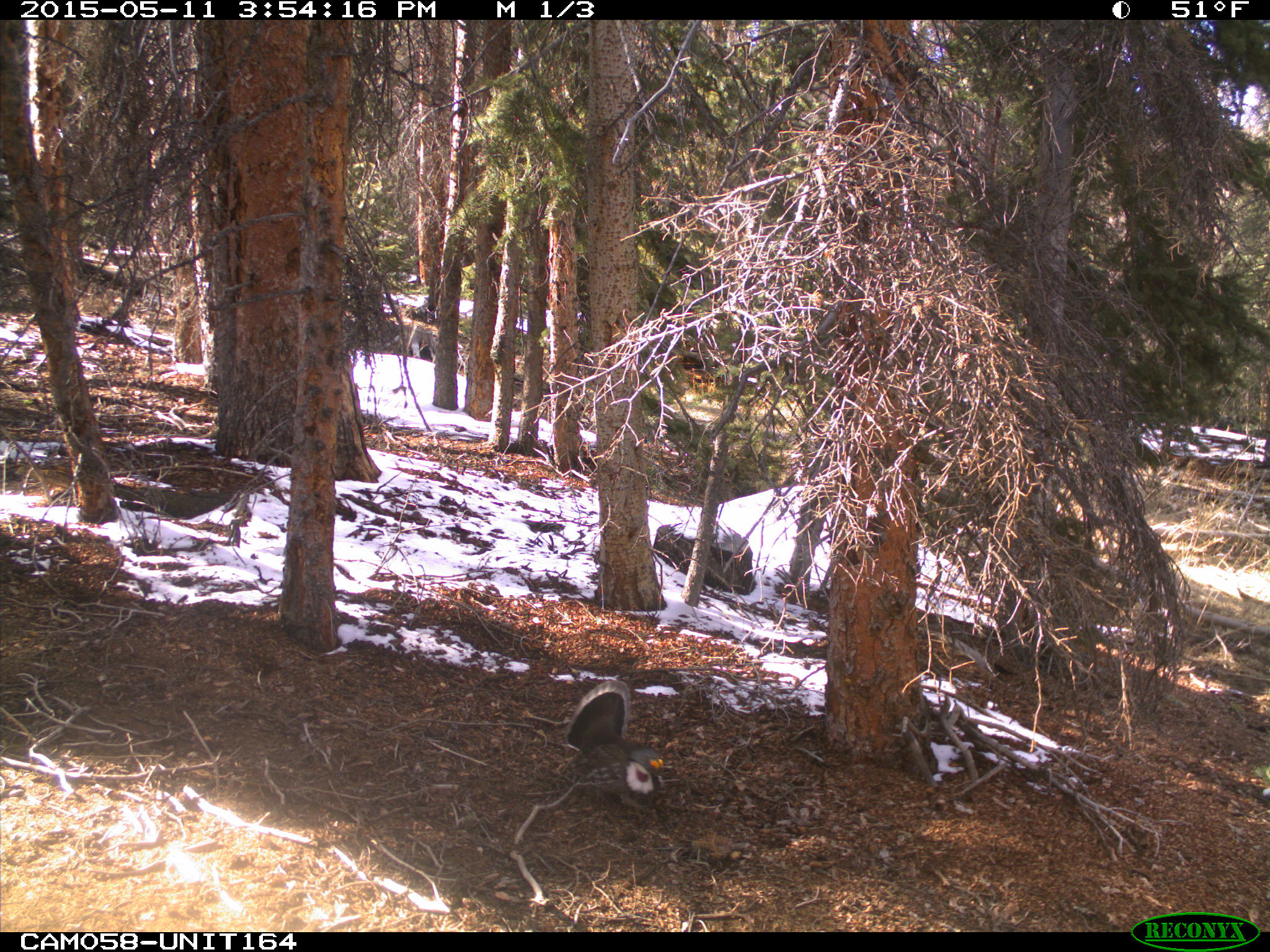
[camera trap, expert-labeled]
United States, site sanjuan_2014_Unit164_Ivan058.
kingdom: Animalia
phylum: Chordata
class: Aves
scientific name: Aves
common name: birds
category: unidentified bird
Unidentified bird (birds) (Aves).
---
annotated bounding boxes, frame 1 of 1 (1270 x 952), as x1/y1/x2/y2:
animal: 564/681/664/819